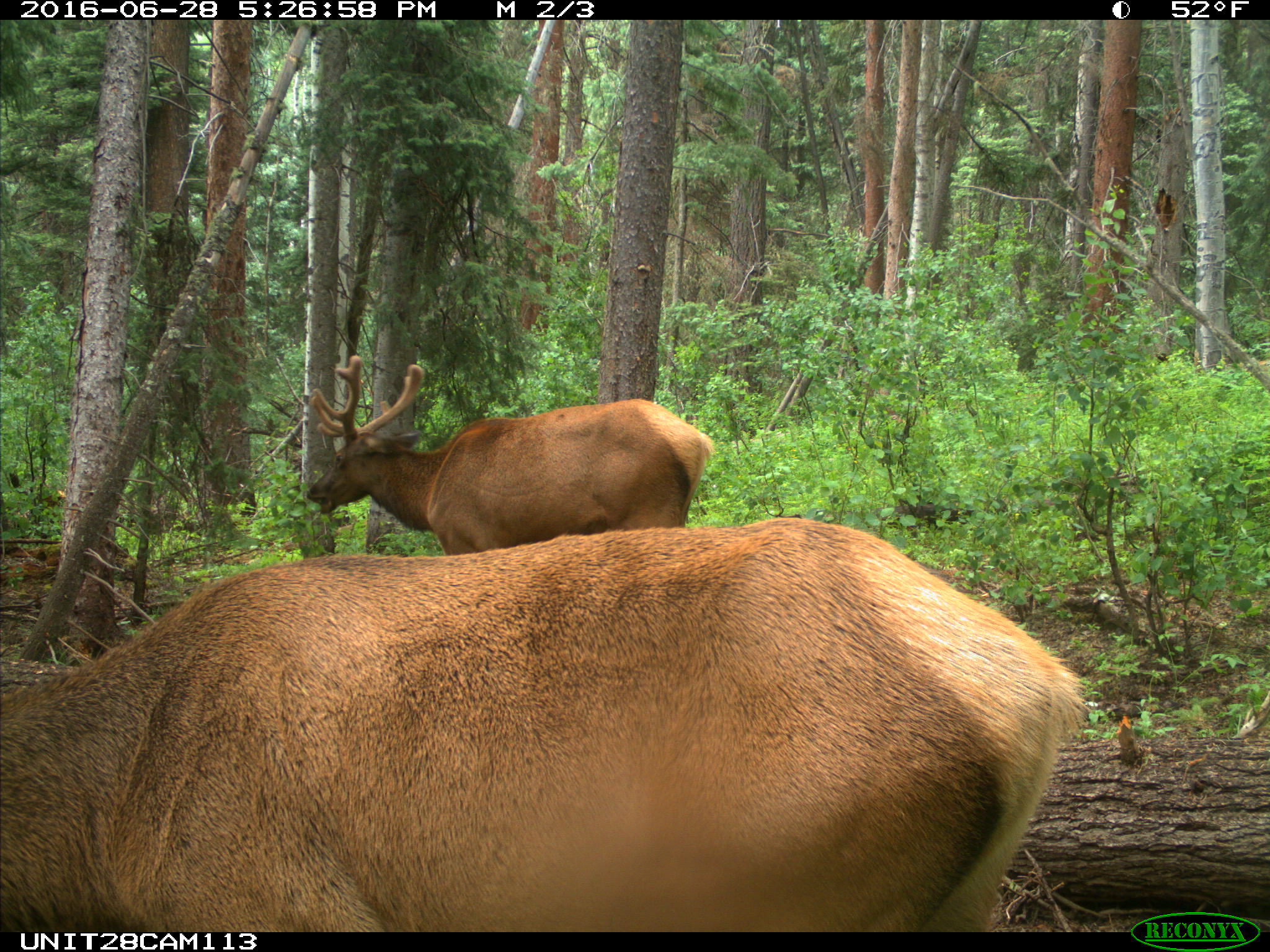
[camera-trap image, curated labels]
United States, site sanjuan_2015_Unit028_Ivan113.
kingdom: Animalia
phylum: Chordata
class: Mammalia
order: Artiodactyla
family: Cervidae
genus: Cervus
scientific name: Cervus elaphus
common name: red deer